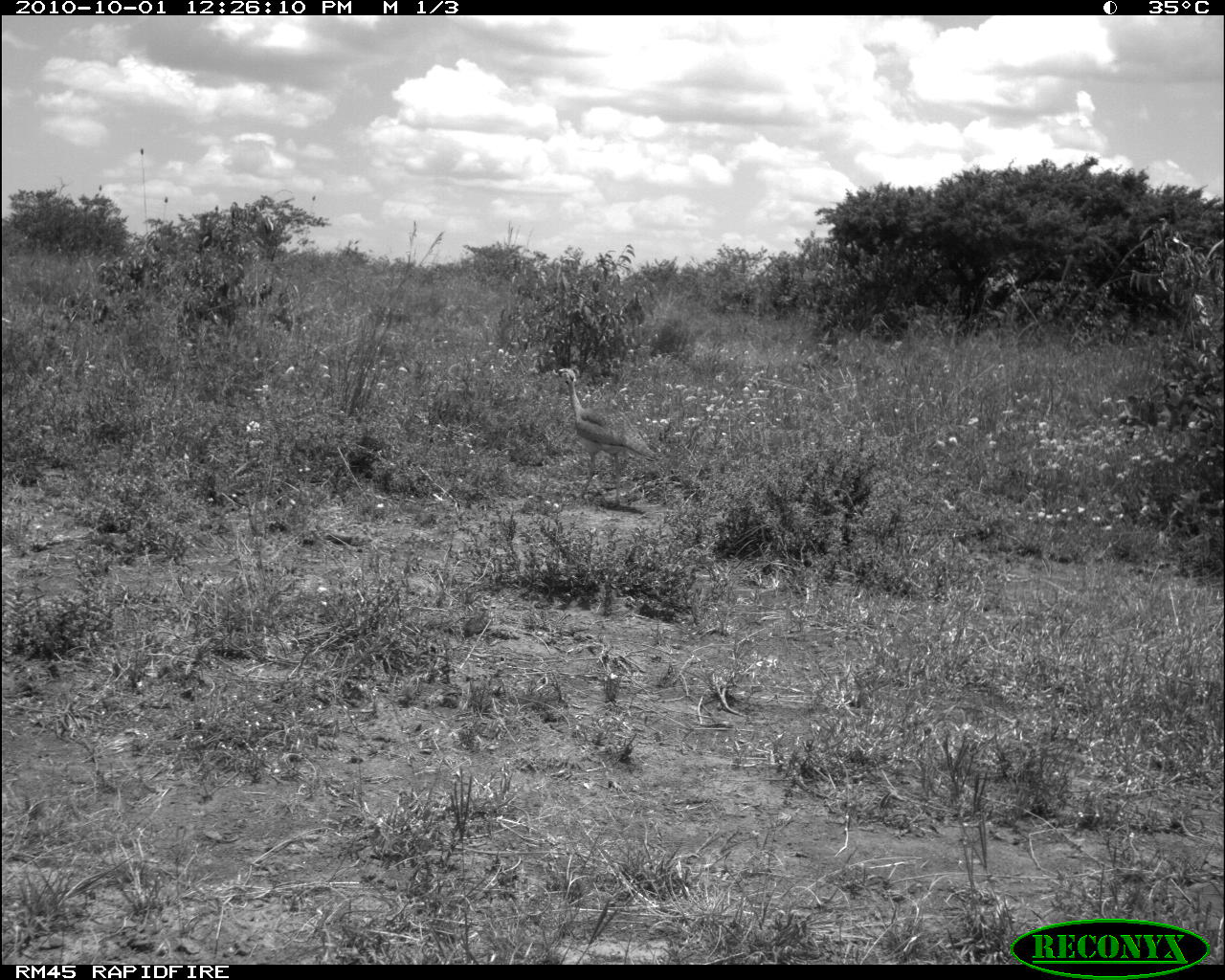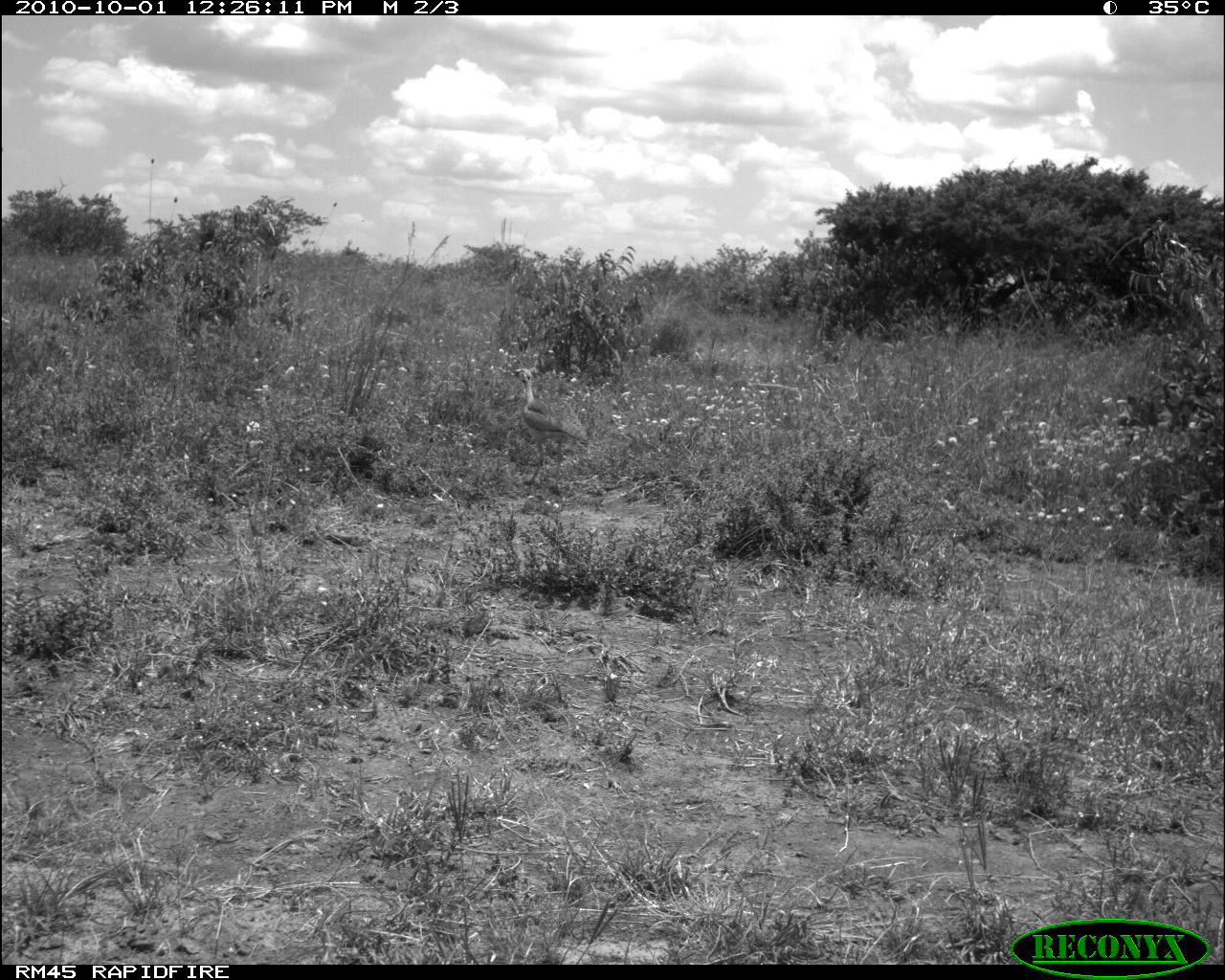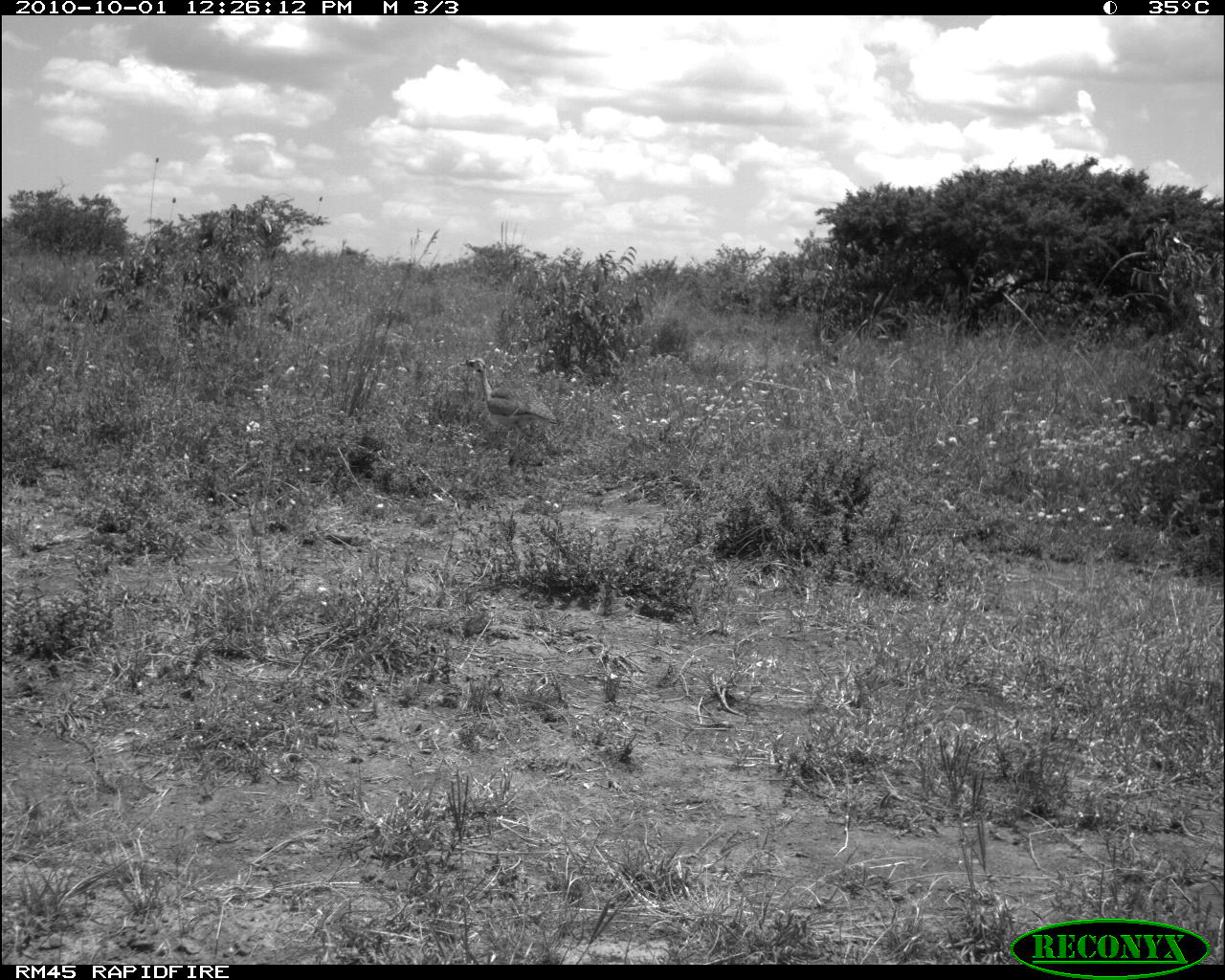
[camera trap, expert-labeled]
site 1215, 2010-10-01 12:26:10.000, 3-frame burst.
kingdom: Animalia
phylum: Chordata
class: Aves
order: Otidiformes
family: Otididae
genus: Eupodotis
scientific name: Eupodotis senegalensis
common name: white-bellied bustard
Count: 1.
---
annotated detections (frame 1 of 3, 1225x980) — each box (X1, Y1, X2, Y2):
eupodotis senegalensis: (554, 365, 661, 512)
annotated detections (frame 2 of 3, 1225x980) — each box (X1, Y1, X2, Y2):
eupodotis senegalensis: (500, 368, 590, 490)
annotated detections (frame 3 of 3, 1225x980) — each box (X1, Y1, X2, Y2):
eupodotis senegalensis: (456, 356, 563, 473)